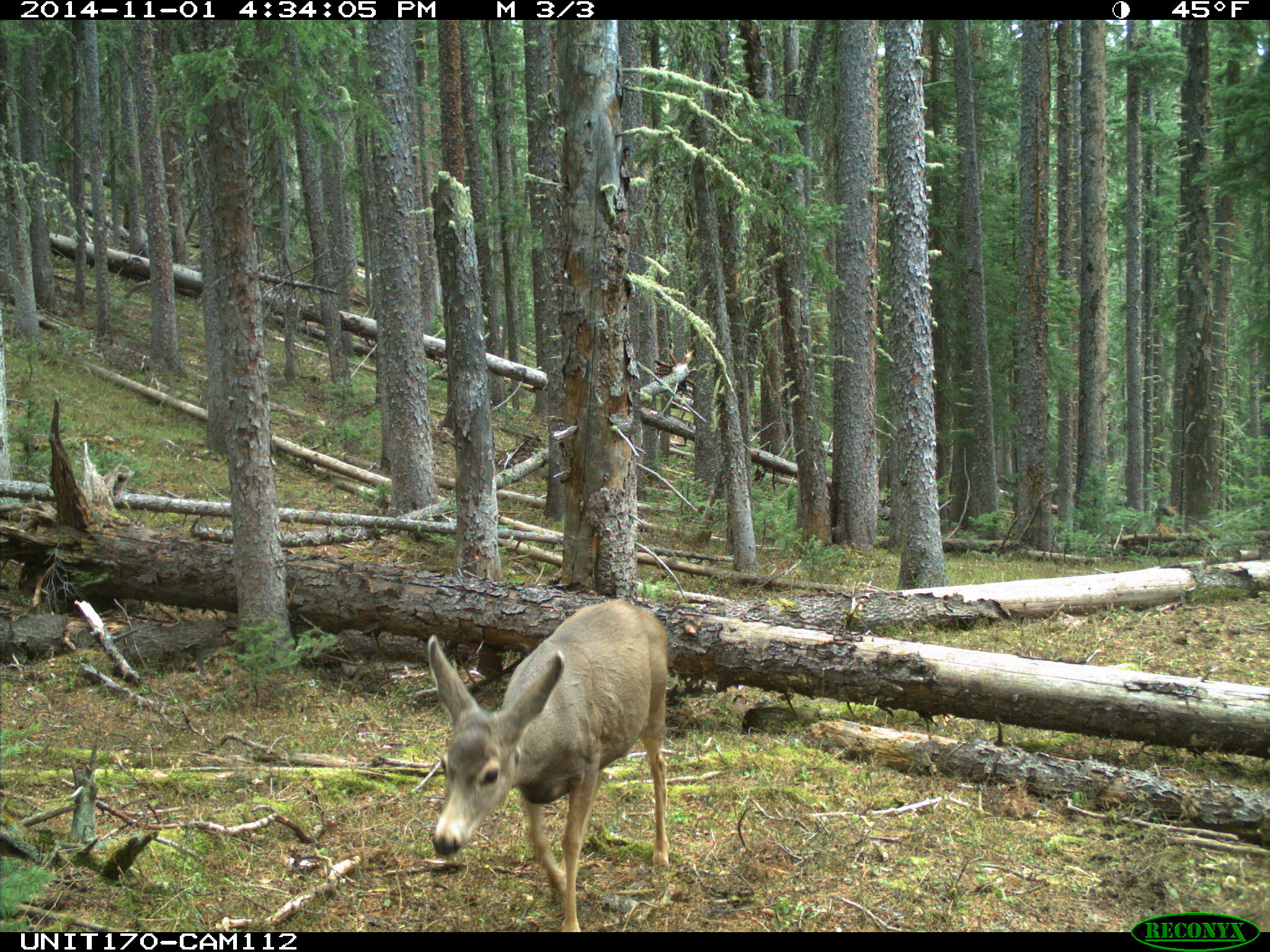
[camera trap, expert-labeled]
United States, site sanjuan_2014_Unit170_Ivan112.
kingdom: Animalia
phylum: Chordata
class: Mammalia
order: Artiodactyla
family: Cervidae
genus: Odocoileus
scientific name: Odocoileus hemionus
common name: mule deer